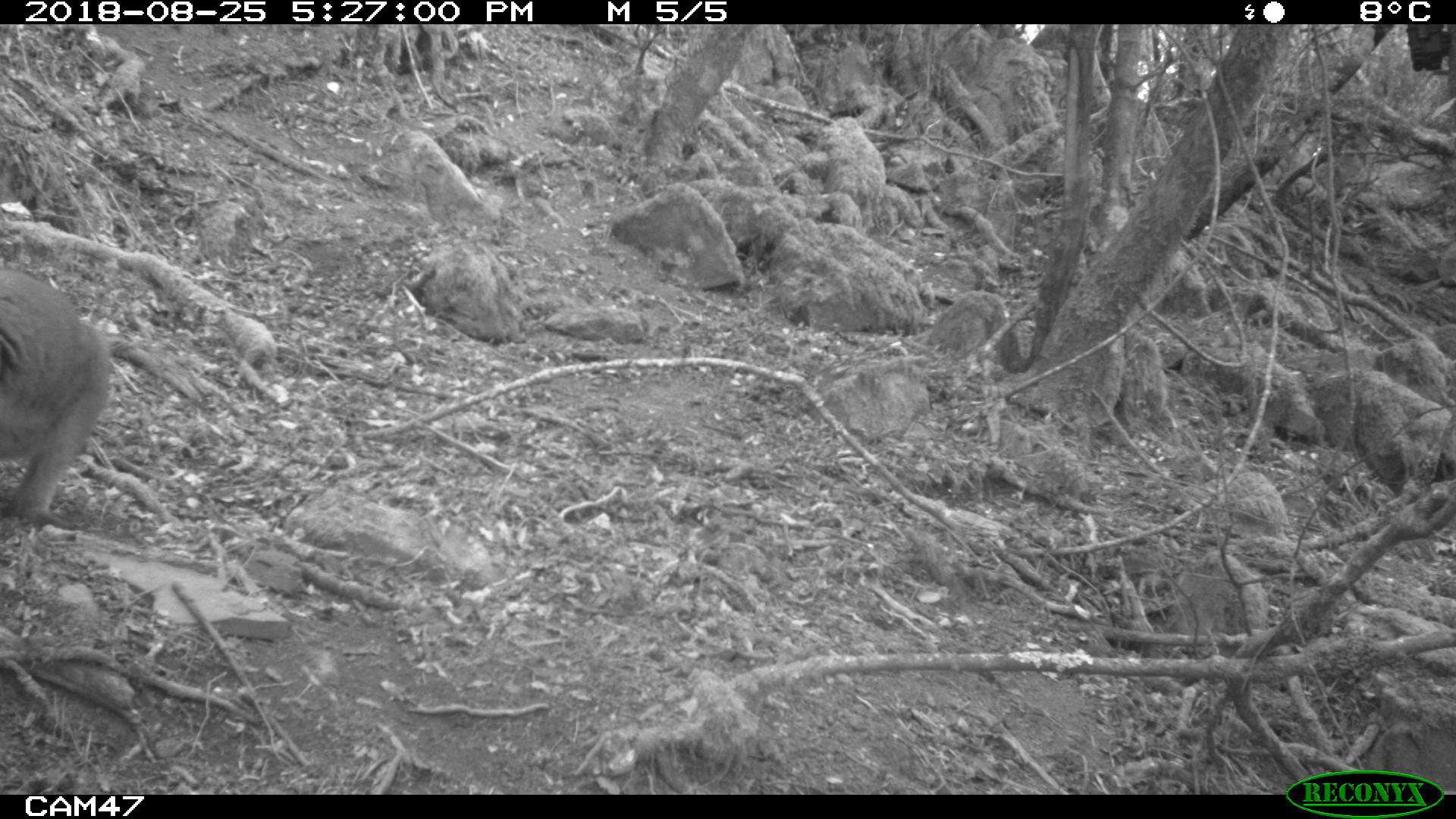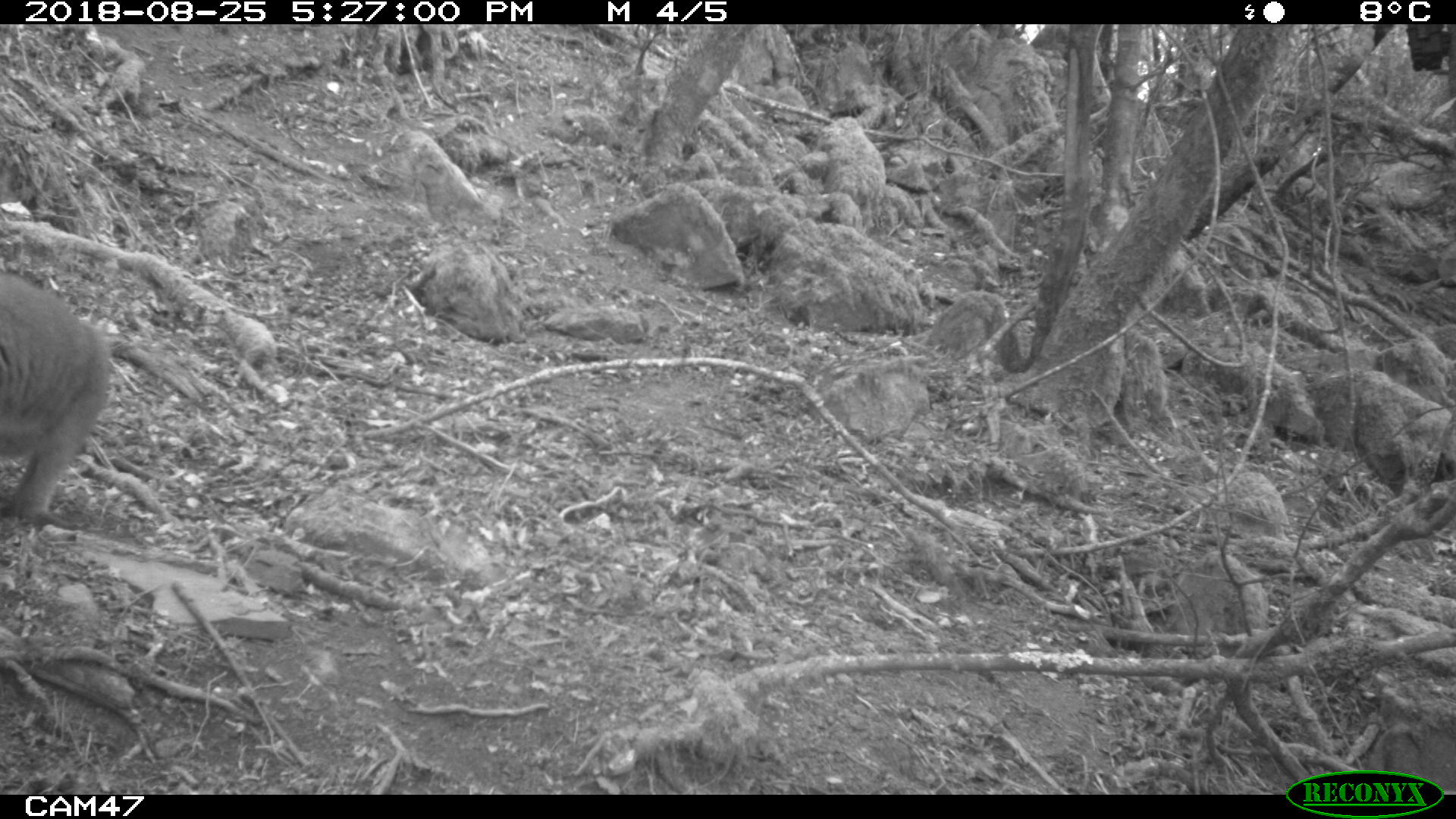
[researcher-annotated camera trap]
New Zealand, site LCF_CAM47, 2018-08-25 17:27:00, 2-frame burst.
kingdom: Animalia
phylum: Chordata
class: Mammalia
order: Diprotodontia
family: Macropodidae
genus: Notamacropus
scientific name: Notamacropus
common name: wallaby